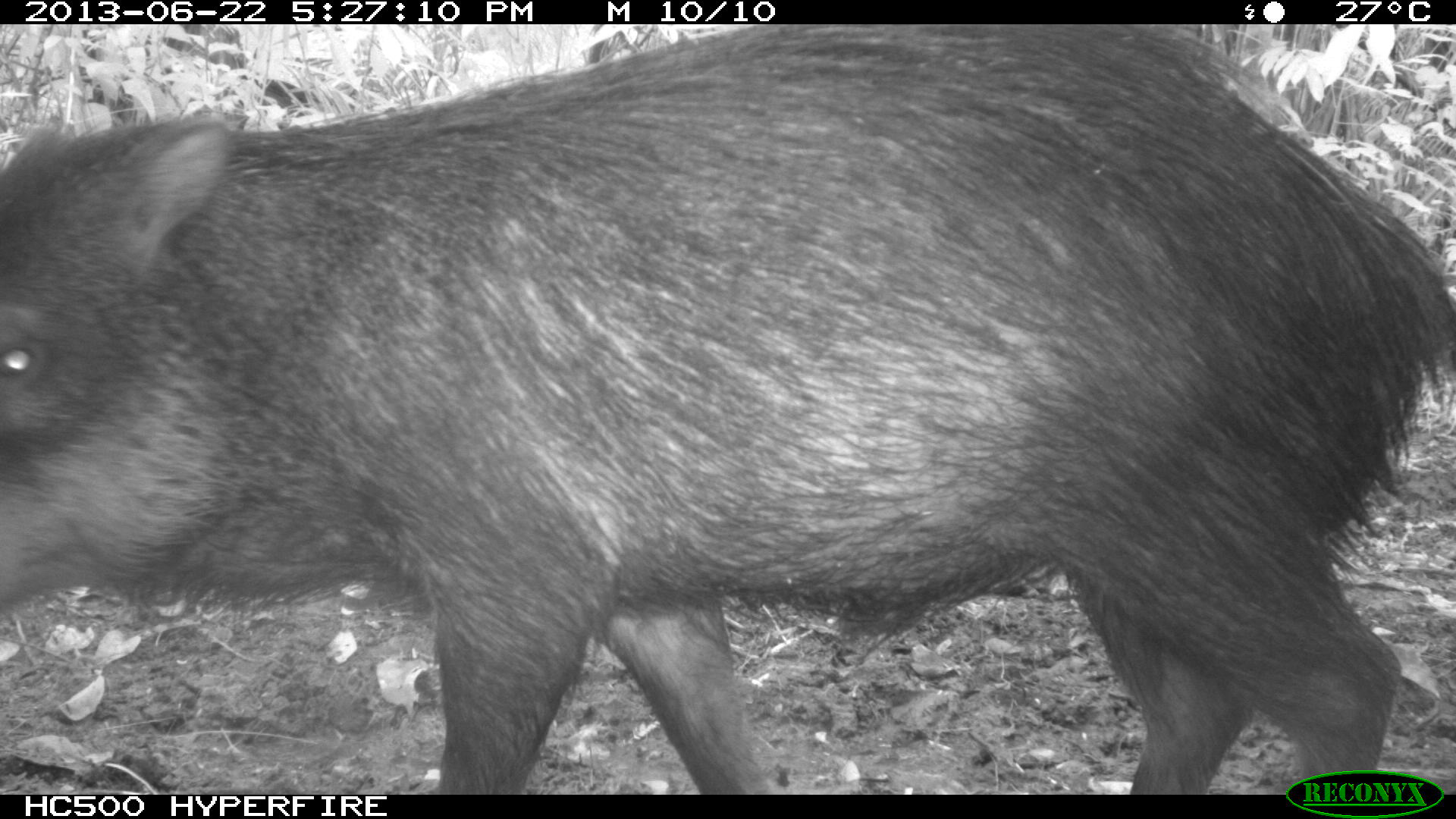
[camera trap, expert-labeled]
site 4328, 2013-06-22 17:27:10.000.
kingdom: Animalia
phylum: Chordata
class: Mammalia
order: Artiodactyla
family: Tayassuidae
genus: Tayassu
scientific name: Tayassu pecari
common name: white-lipped peccary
Tayassu pecari (white-lipped peccary), count 13.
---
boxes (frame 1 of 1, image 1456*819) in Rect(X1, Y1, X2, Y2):
tayassu pecari: Rect(0, 22, 1455, 792)